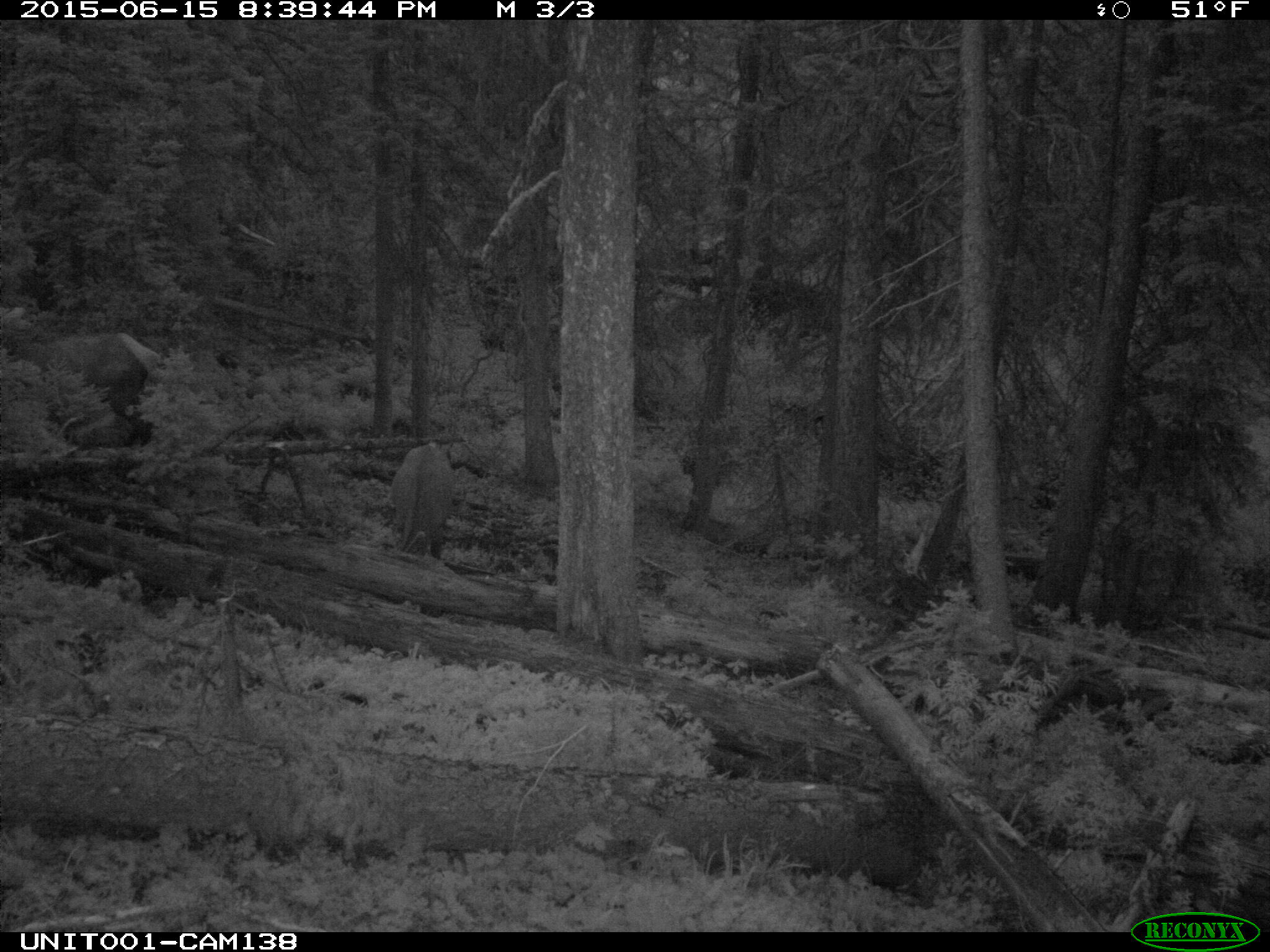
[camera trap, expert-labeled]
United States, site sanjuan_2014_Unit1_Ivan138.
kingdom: Animalia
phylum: Chordata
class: Mammalia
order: Artiodactyla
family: Cervidae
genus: Cervus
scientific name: Cervus elaphus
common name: red deer